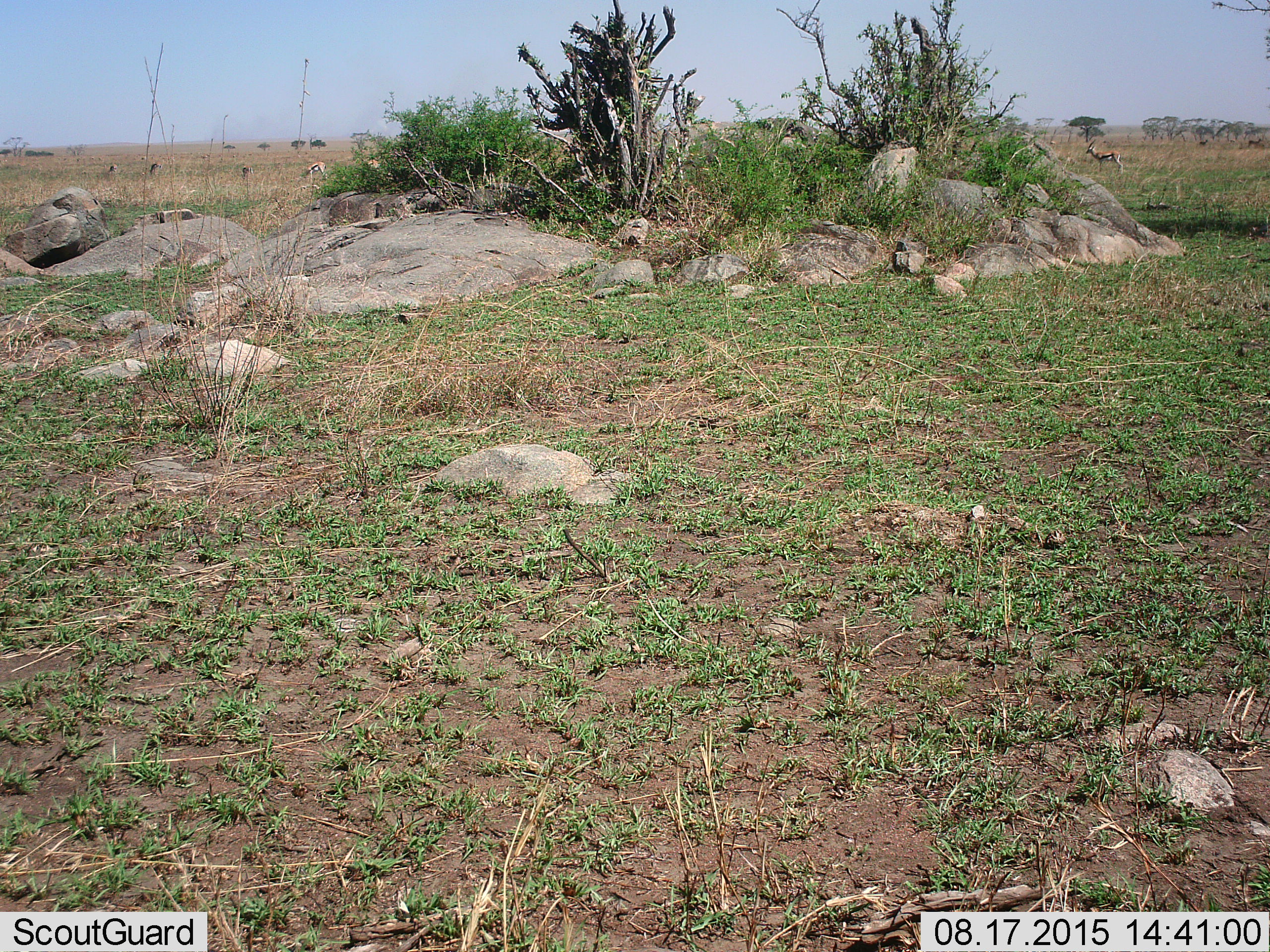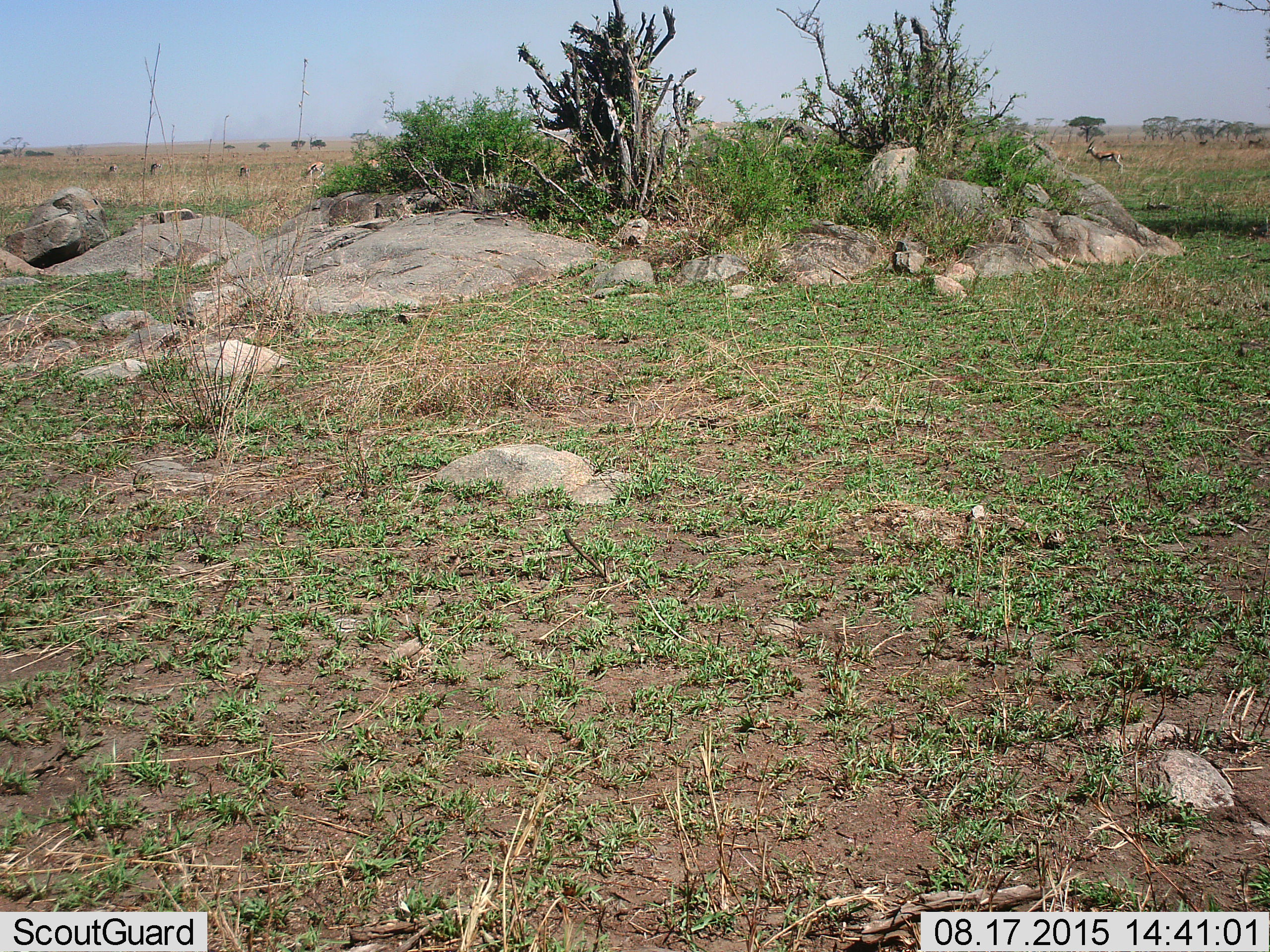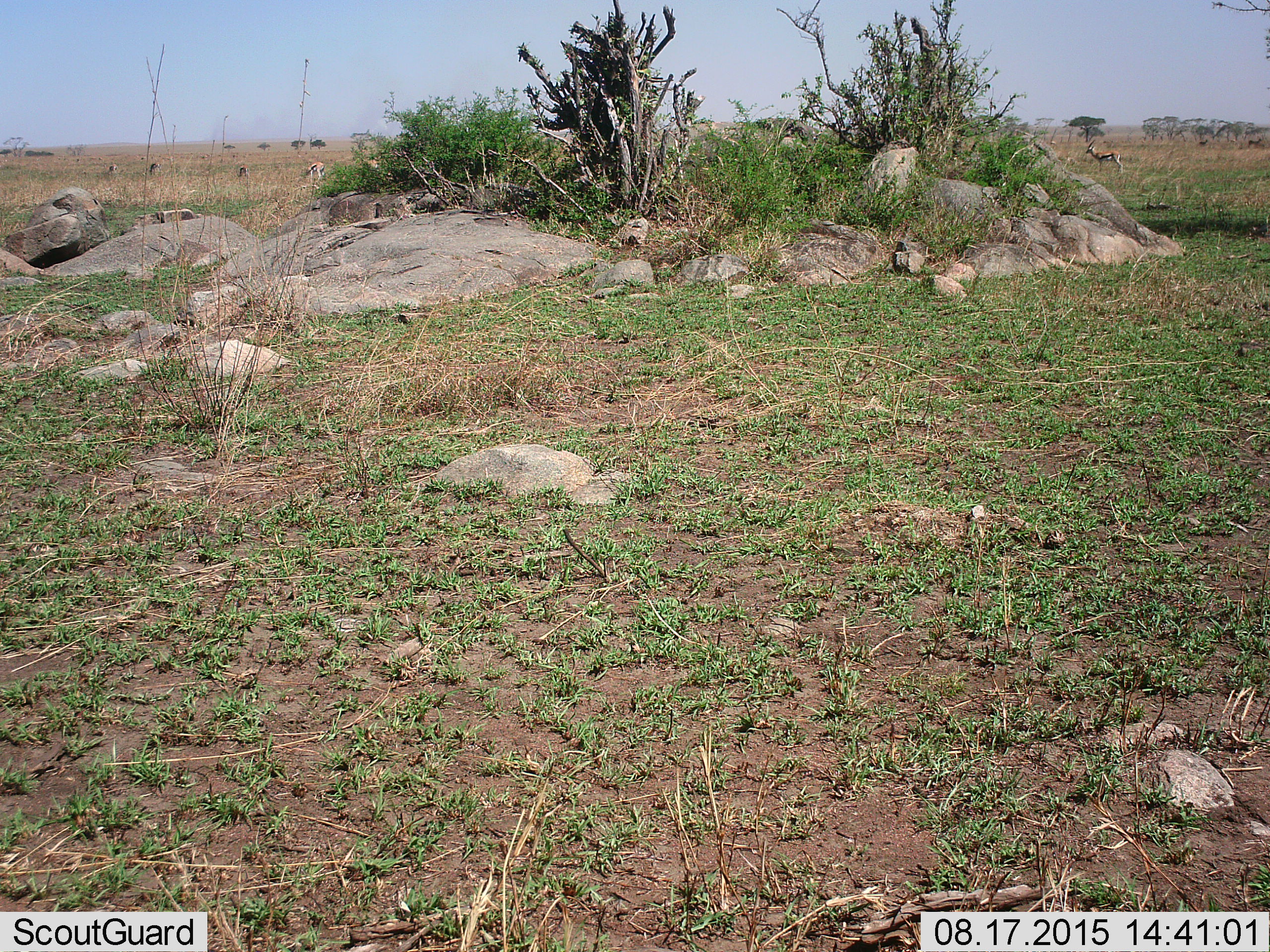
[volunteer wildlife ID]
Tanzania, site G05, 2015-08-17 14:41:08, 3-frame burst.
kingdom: Animalia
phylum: Chordata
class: Mammalia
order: Artiodactyla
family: Bovidae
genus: Eudorcas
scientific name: Eudorcas thomsonii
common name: thomson's gazelle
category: gazellethomsons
Gazellethomsons (thomson's gazelle) (Eudorcas thomsonii), count 7. Behavior (volunteer vote fractions): standing 64%, resting 0%, moving 7%, interacting 0%. Young present (vote fraction): 0%. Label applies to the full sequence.